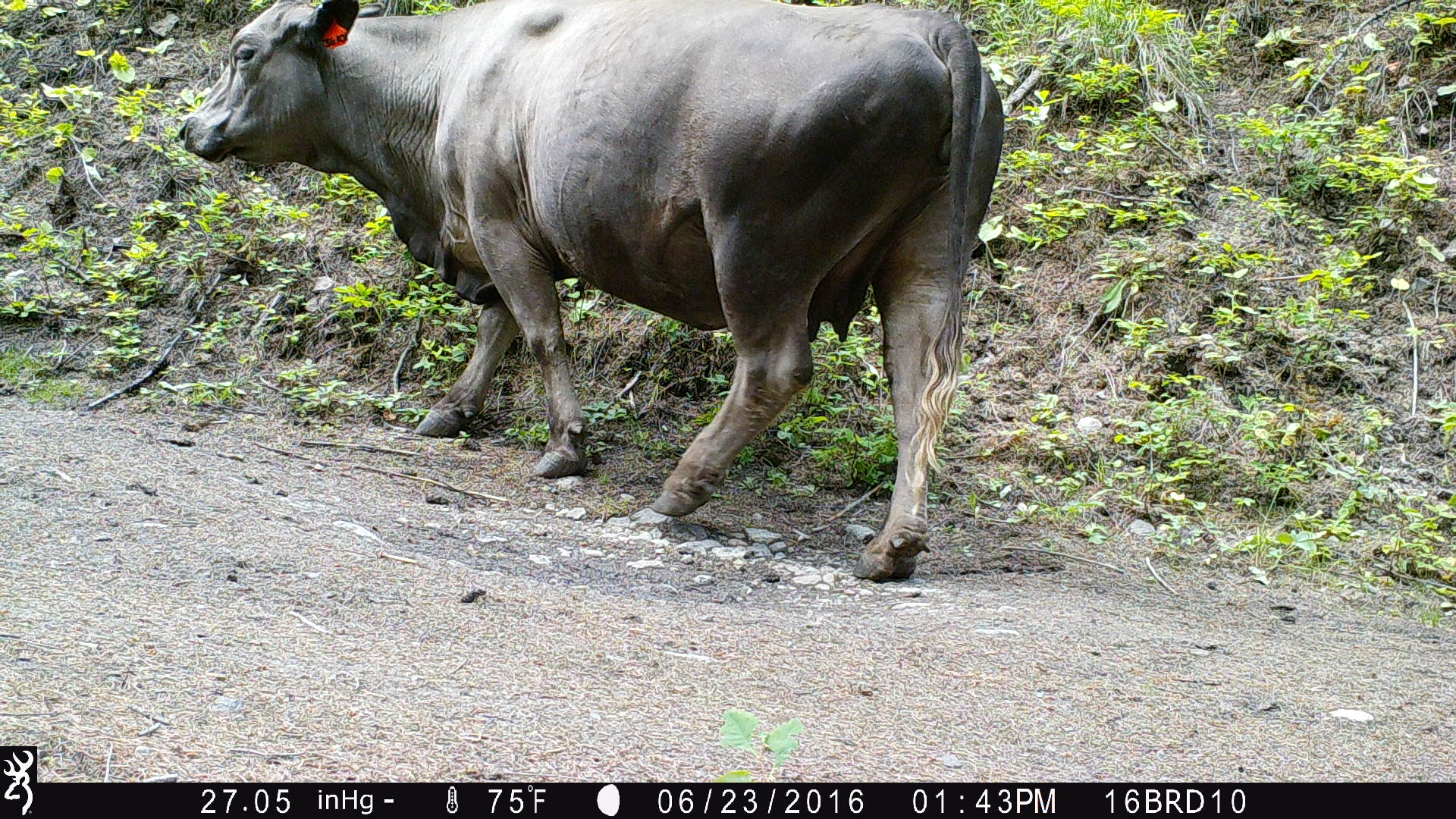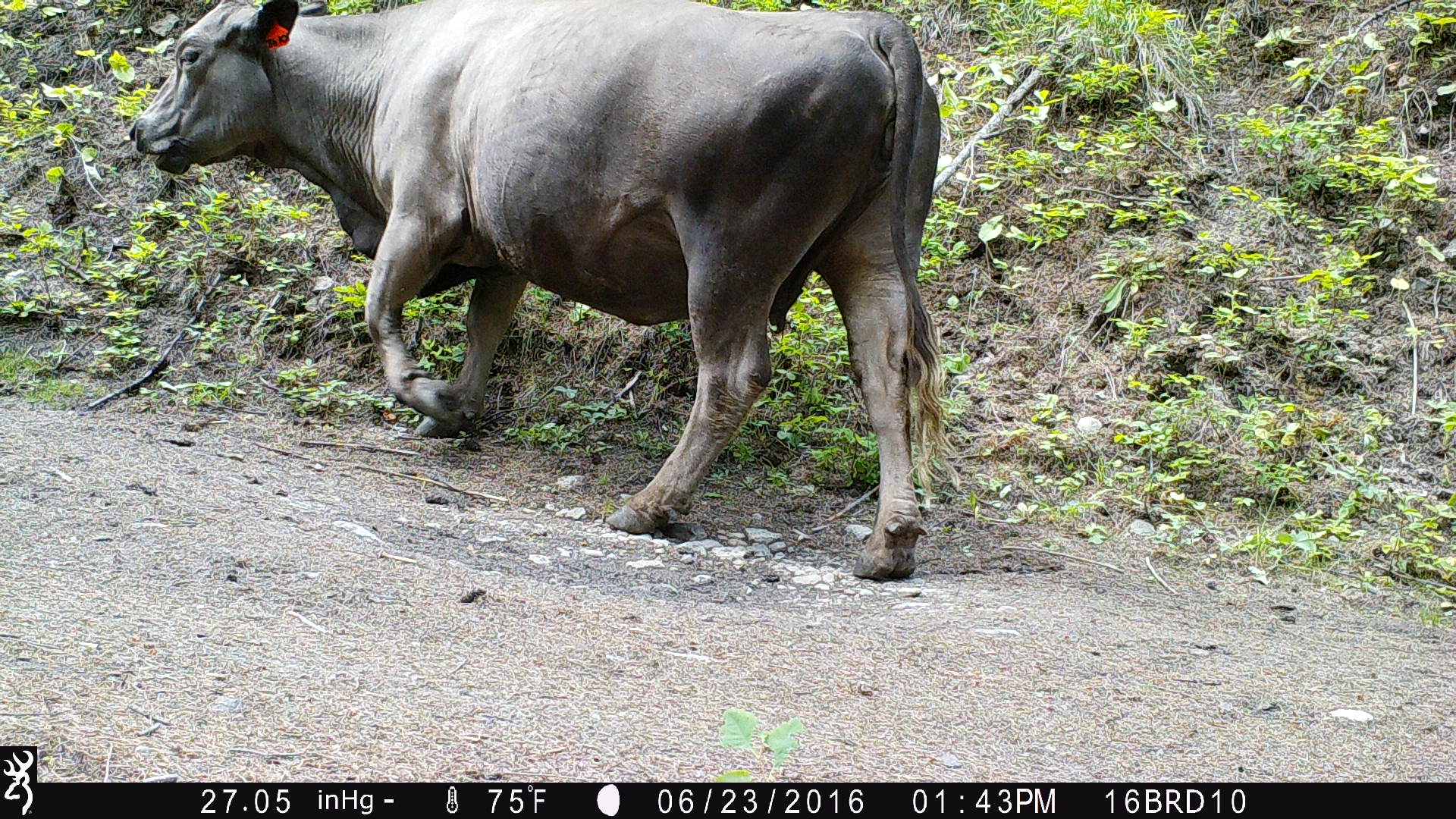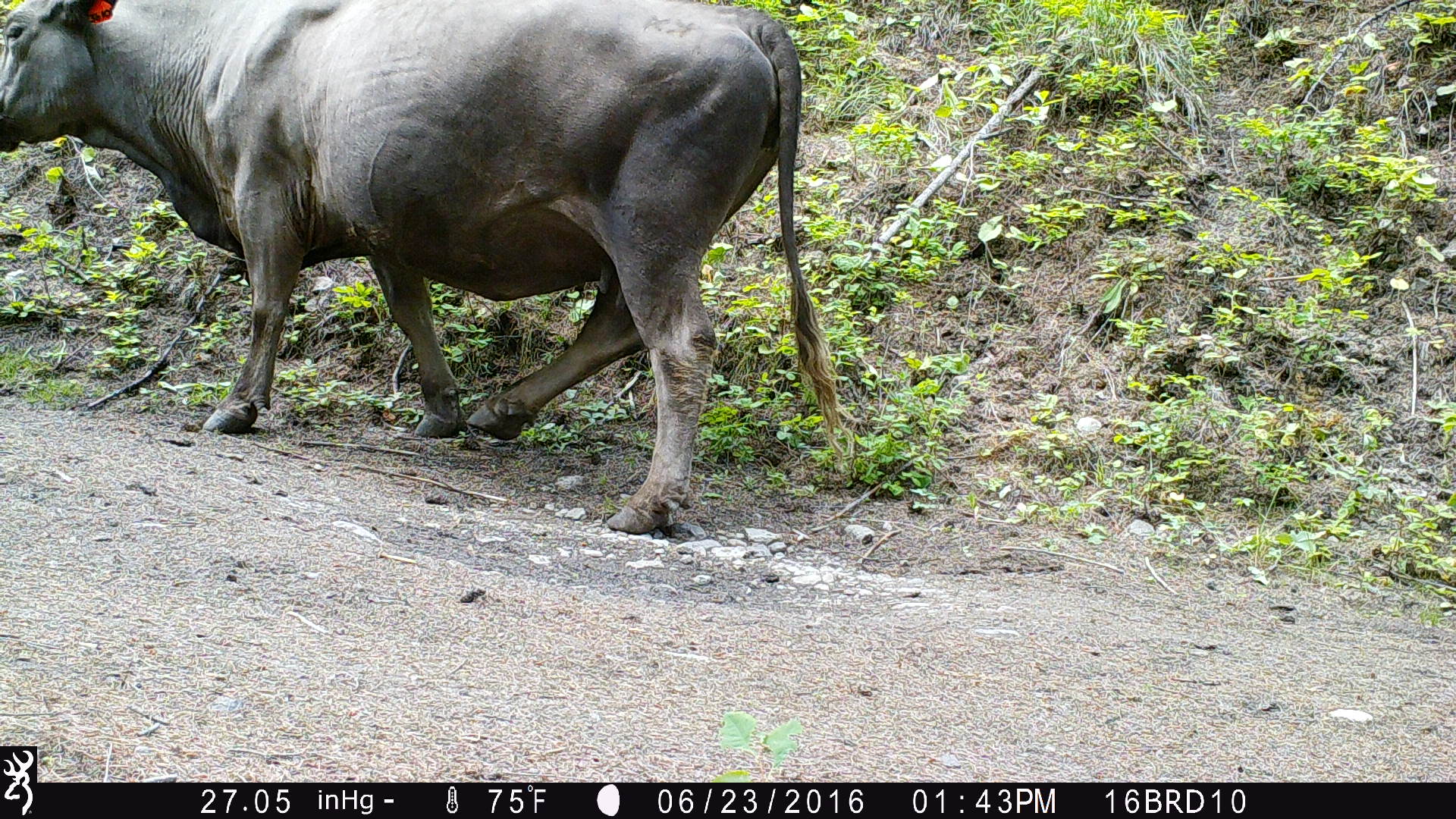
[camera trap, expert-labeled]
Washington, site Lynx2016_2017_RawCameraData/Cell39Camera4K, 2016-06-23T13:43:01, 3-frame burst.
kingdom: Animalia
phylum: Chordata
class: Mammalia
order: Artiodactyla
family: Bovidae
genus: Bos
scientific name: Bos taurus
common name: domestic cattle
Domestic cattle (Bos taurus). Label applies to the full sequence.